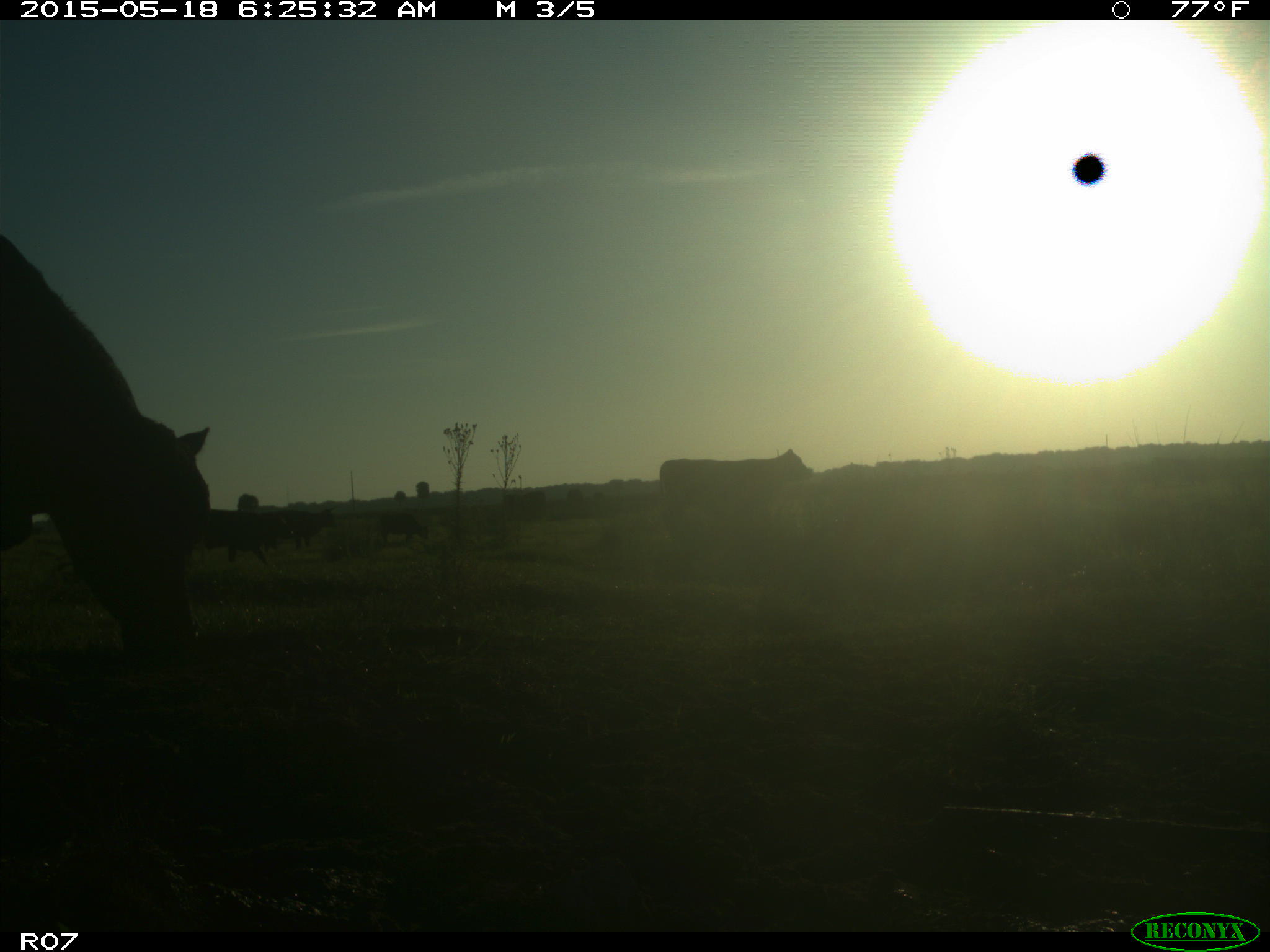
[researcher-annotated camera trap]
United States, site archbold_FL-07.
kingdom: Animalia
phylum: Chordata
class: Mammalia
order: Artiodactyla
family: Bovidae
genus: Bos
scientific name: Bos taurus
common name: domestic cow